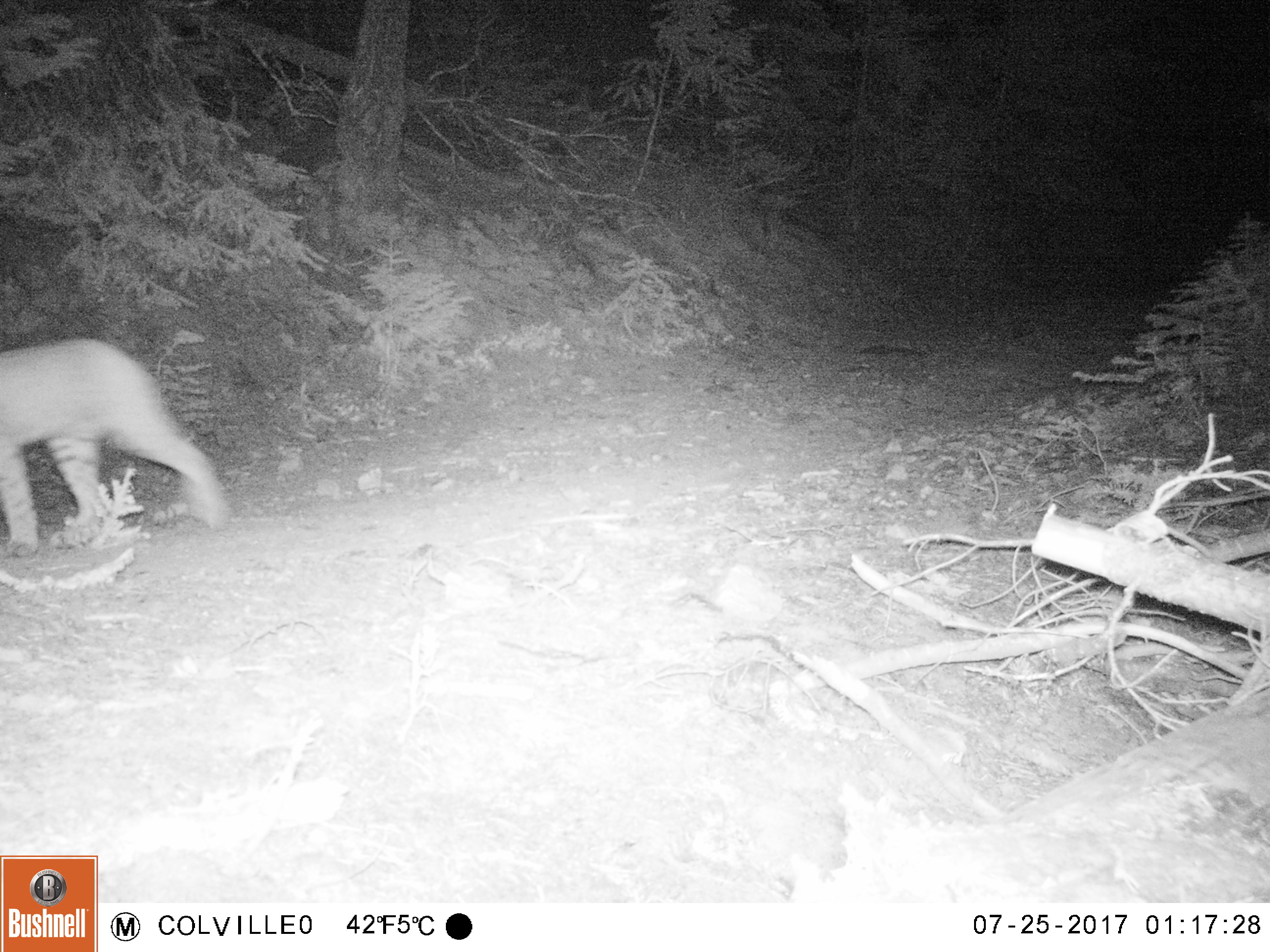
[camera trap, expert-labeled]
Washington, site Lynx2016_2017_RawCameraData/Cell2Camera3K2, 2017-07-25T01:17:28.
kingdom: Animalia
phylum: Chordata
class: Mammalia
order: Carnivora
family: Felidae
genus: Lynx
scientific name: Lynx rufus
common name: bobcat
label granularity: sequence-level